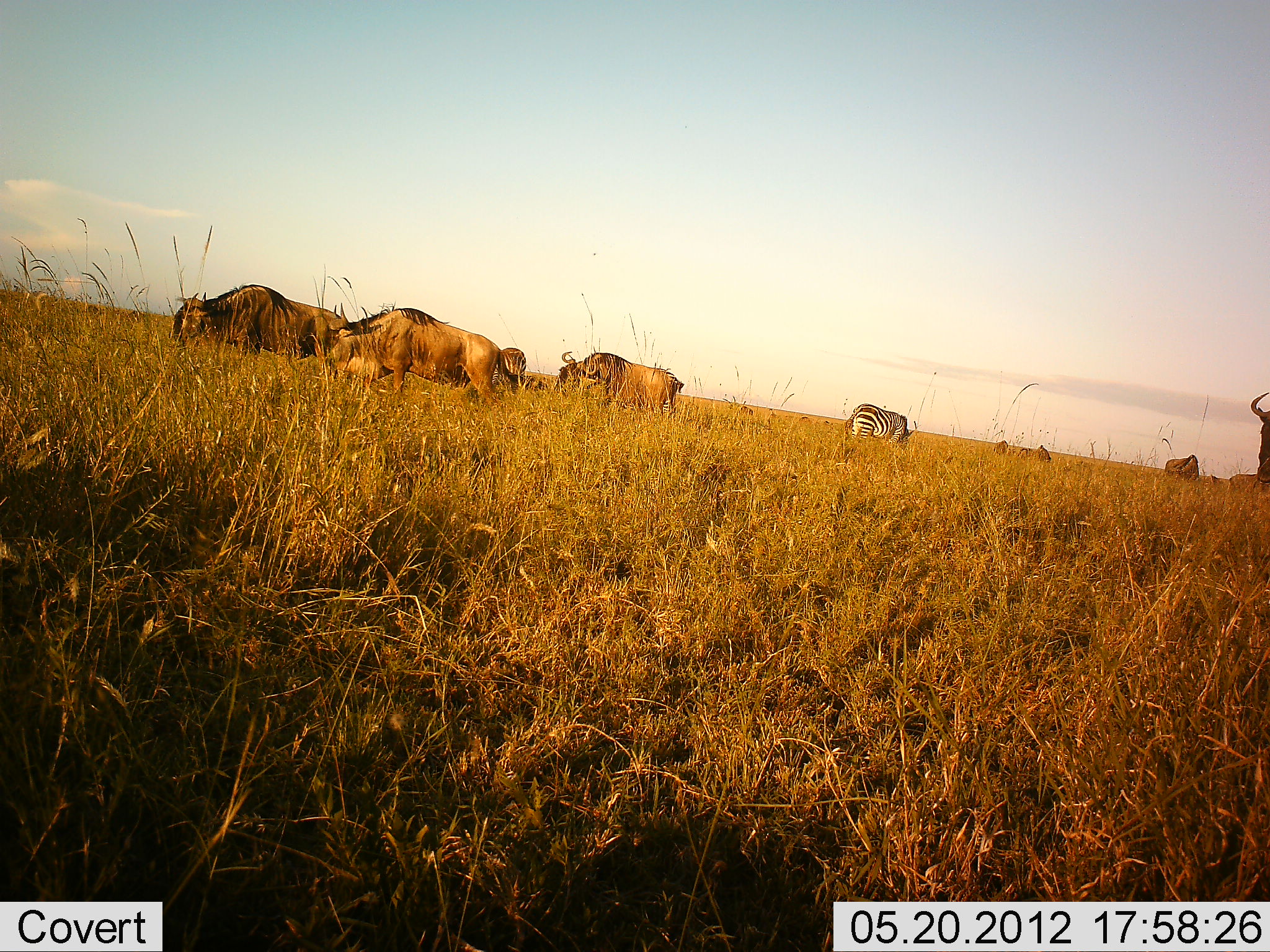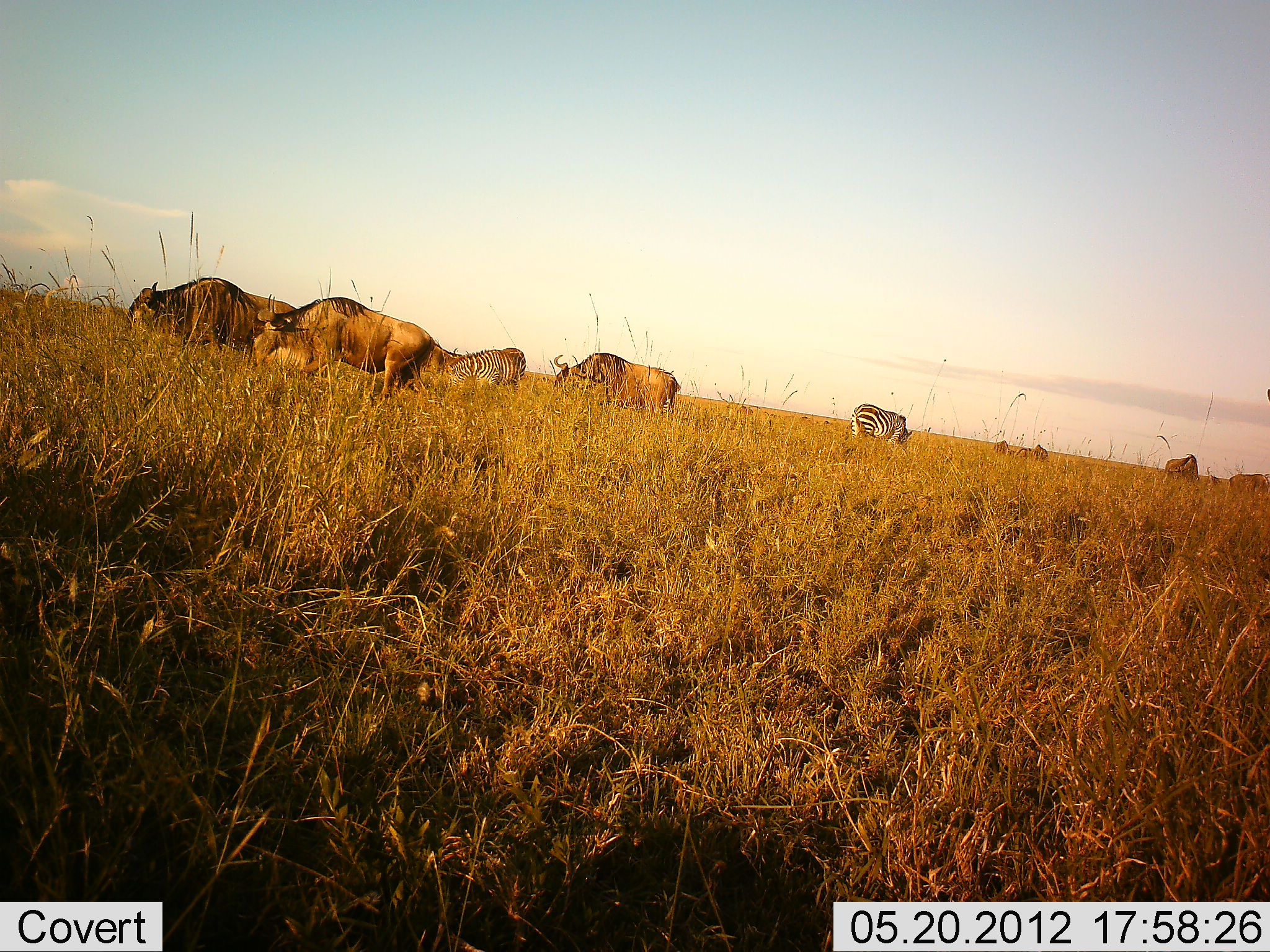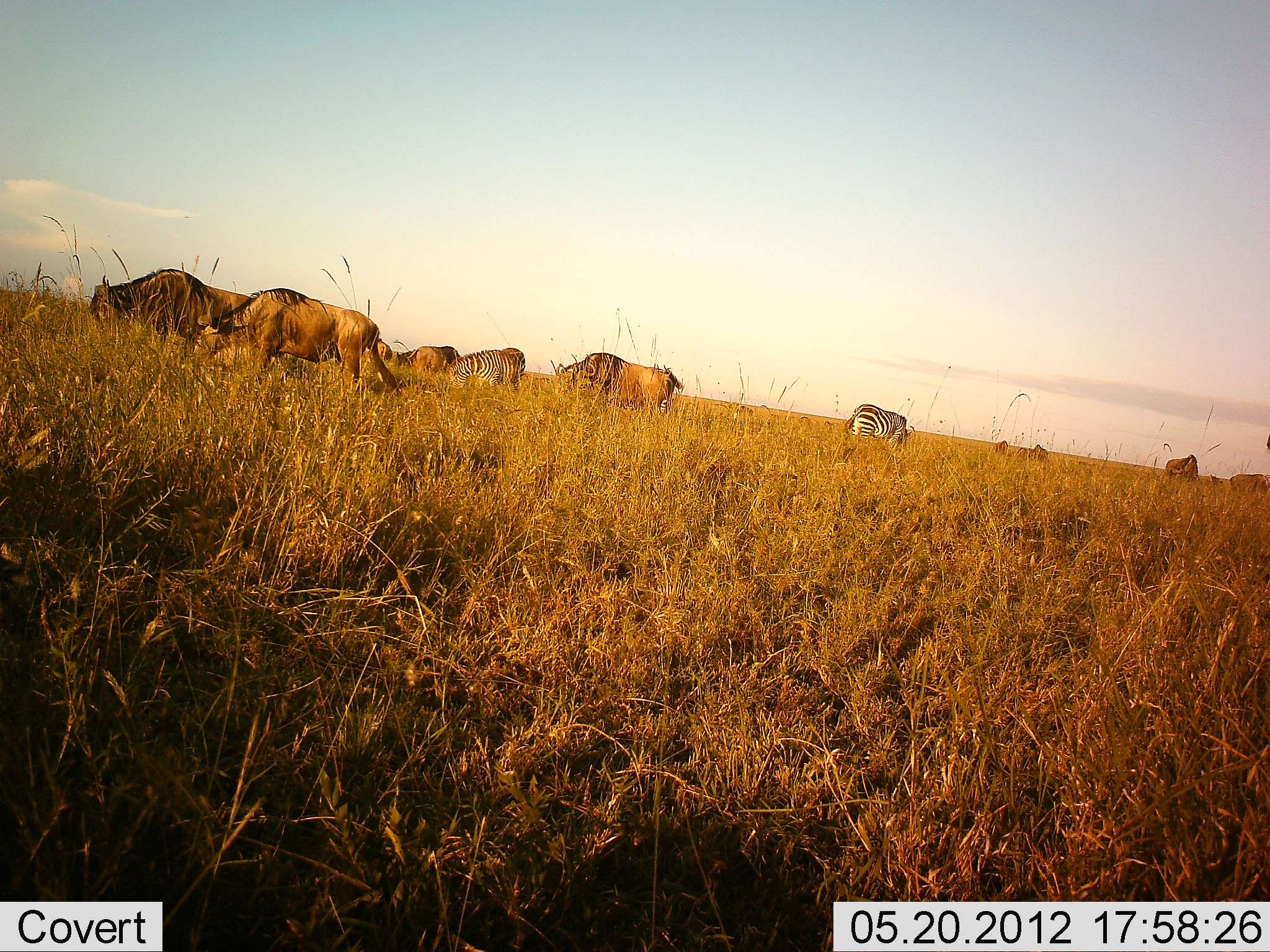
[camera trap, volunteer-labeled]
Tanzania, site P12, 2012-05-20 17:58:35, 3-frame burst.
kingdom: Animalia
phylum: Chordata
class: Mammalia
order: Artiodactyla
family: Bovidae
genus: Connochaetes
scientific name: Connochaetes taurinus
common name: blue wildebeest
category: wildebeest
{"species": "wildebeest (blue wildebeest) (Connochaetes taurinus)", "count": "8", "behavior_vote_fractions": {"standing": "18%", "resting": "0%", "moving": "55%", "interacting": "0%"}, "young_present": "0%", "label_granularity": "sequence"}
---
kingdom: Animalia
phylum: Chordata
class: Mammalia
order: Perissodactyla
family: Equidae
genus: Equus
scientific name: Equus quagga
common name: plains zebra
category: zebra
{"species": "zebra (plains zebra) (Equus quagga)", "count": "2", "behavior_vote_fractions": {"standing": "20%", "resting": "0%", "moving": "0%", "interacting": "0%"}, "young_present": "0%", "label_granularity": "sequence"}